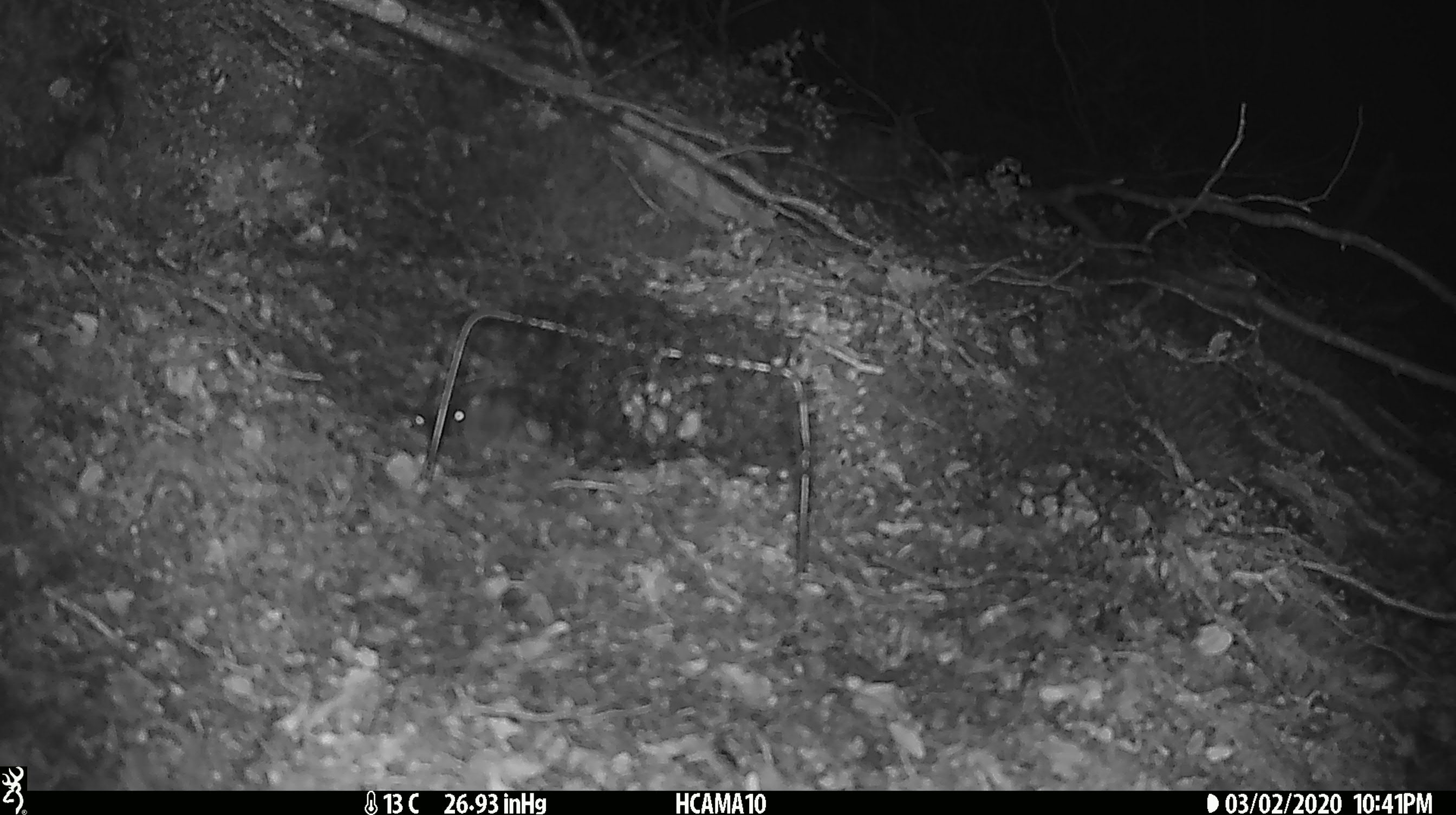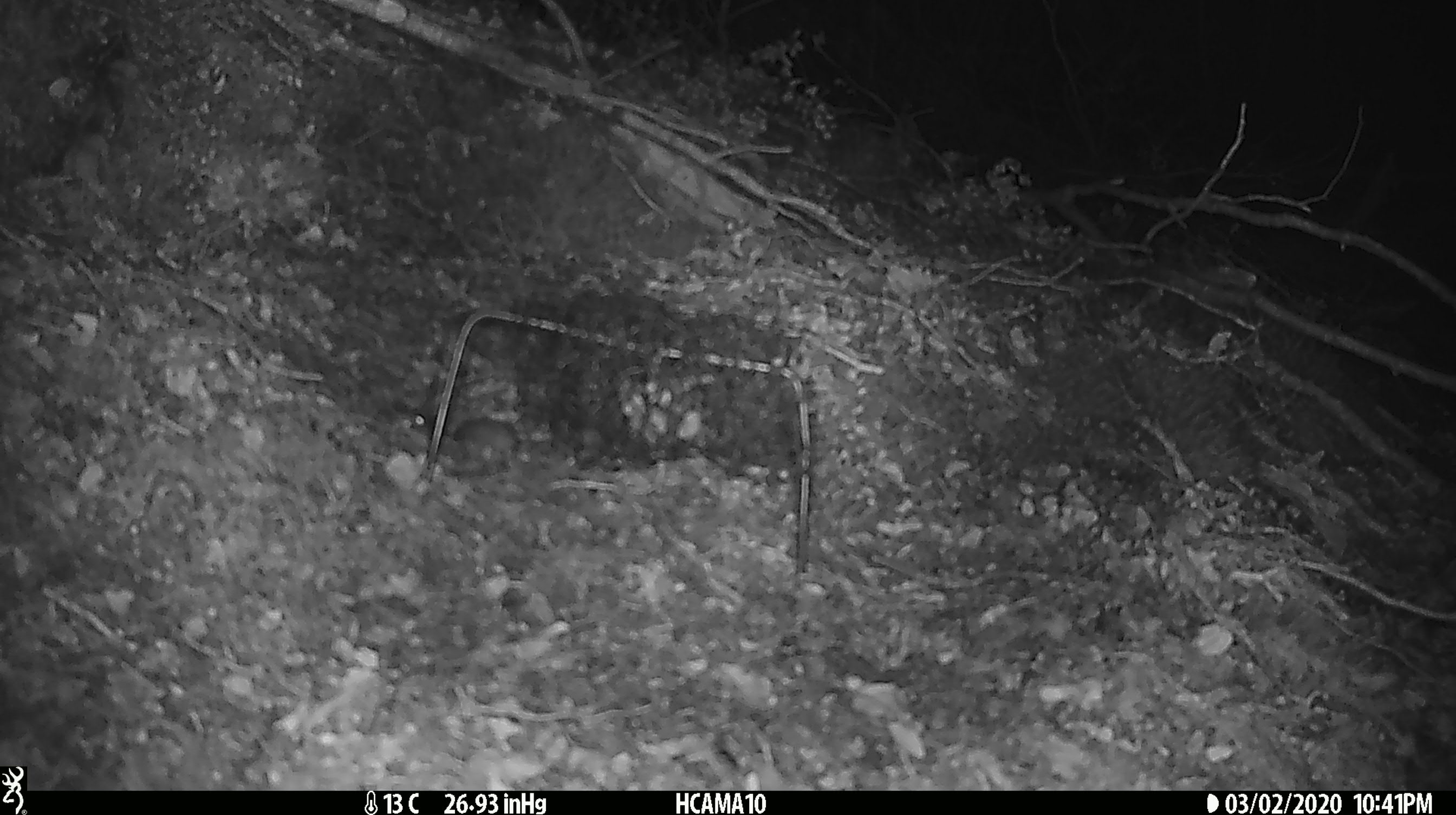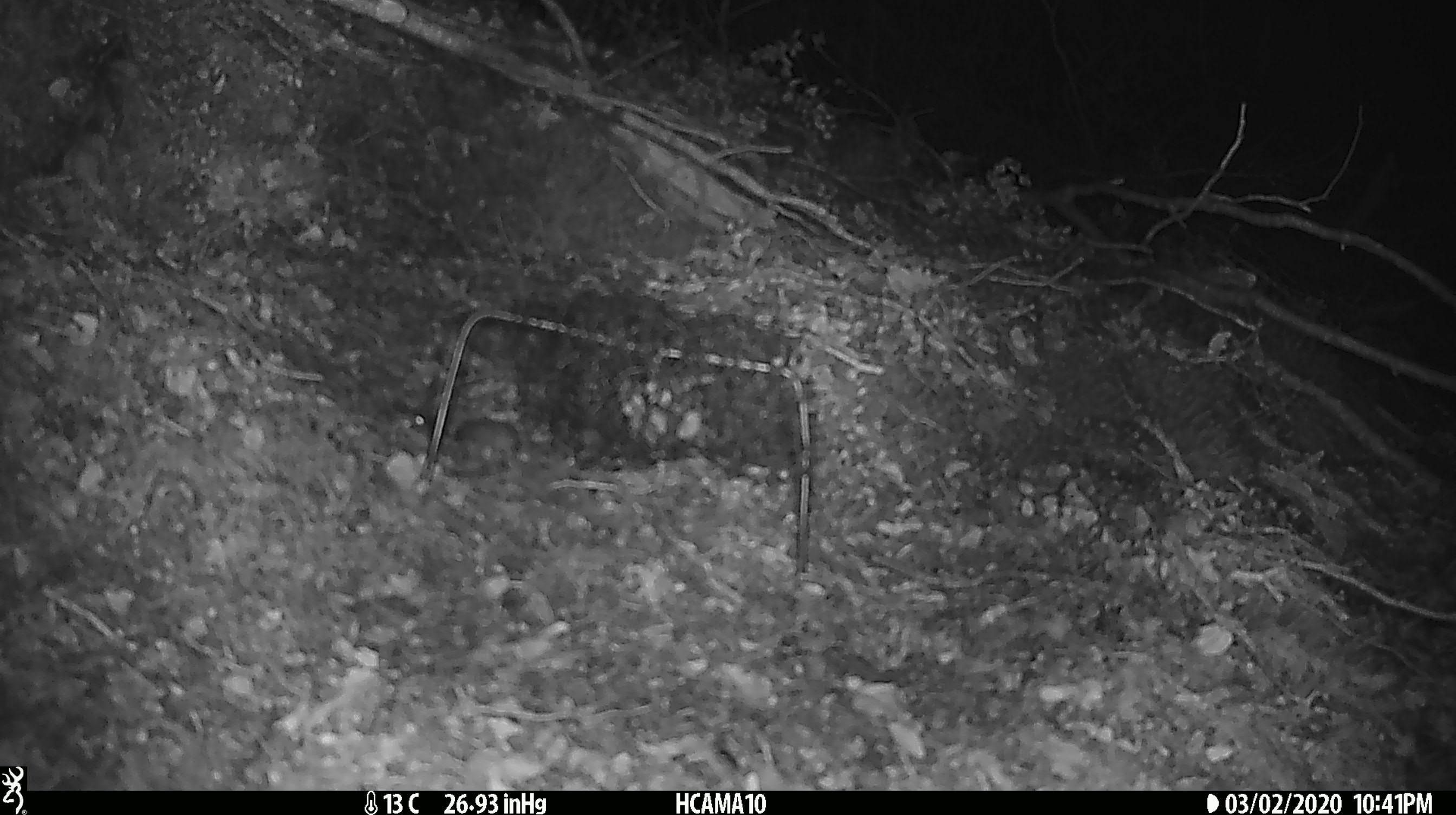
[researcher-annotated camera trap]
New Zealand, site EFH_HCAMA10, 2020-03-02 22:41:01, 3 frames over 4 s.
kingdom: Animalia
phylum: Chordata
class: Mammalia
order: Rodentia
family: Muridae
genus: Mus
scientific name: Mus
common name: mouse